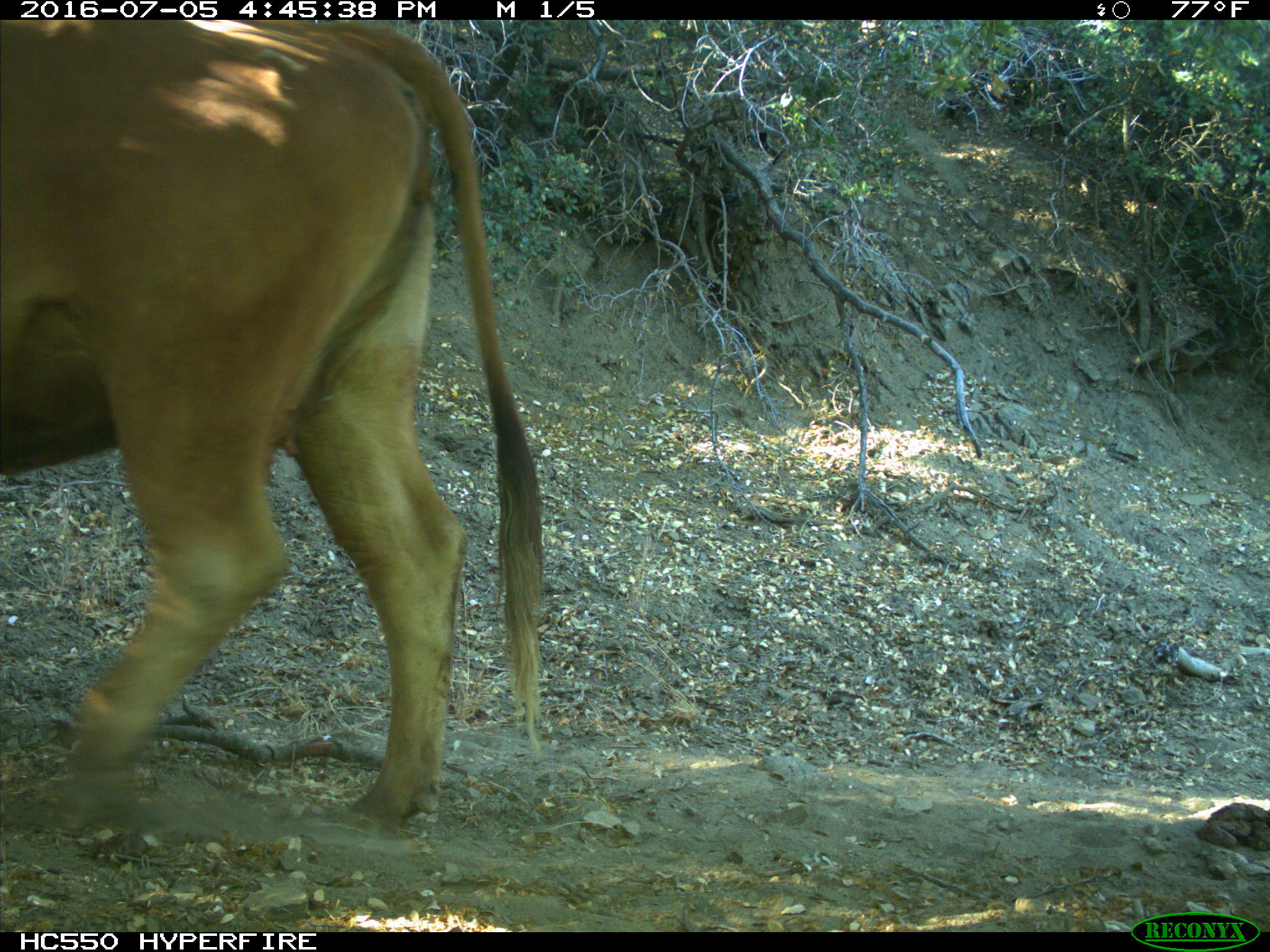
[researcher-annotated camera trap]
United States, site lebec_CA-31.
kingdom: Animalia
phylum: Chordata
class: Mammalia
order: Artiodactyla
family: Bovidae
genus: Bos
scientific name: Bos taurus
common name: domestic cow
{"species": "Bos taurus (domestic cow)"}